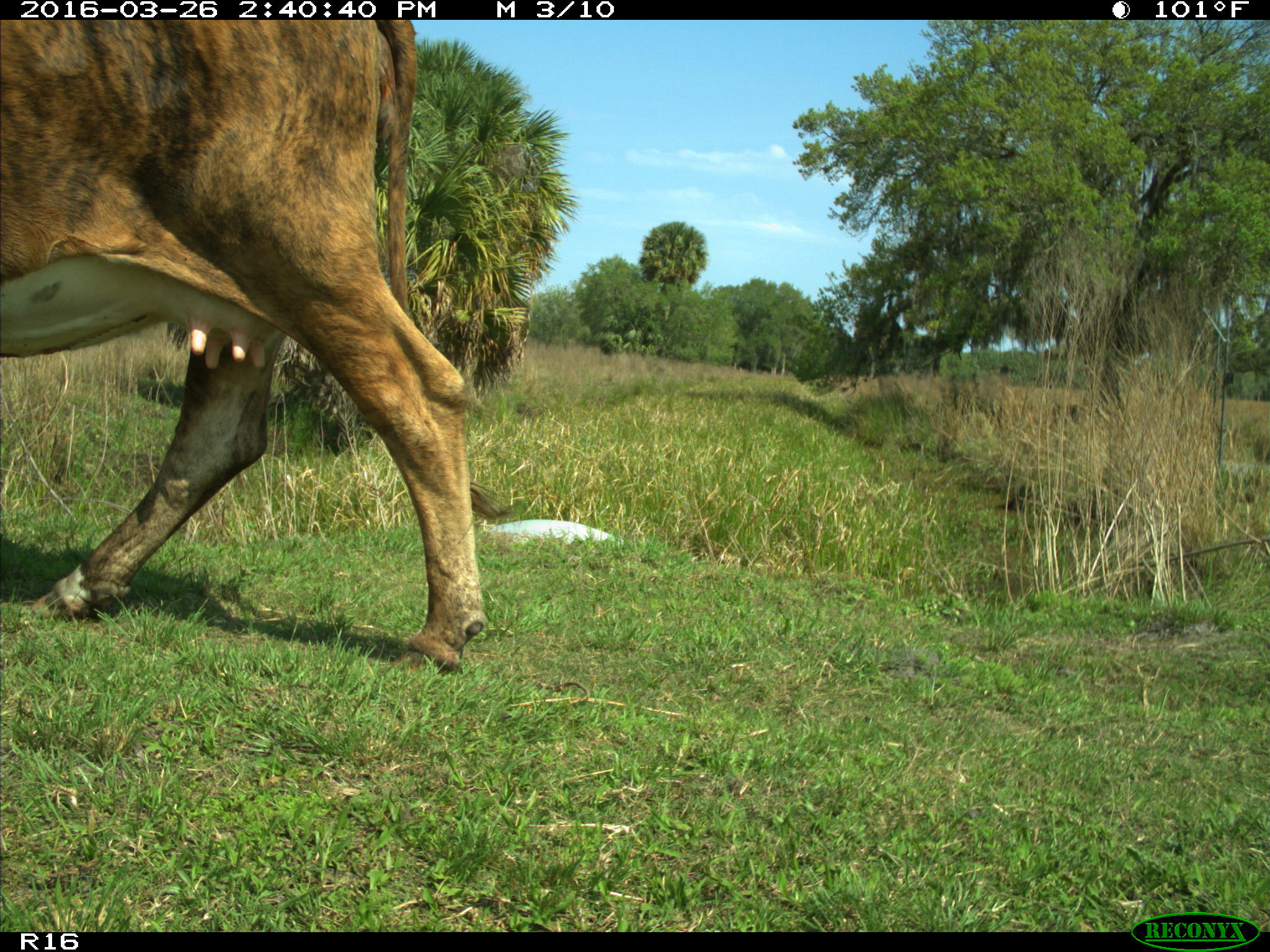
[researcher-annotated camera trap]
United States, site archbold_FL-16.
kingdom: Animalia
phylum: Chordata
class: Mammalia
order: Artiodactyla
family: Bovidae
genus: Bos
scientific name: Bos taurus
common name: domestic cow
Bos taurus (domestic cow).